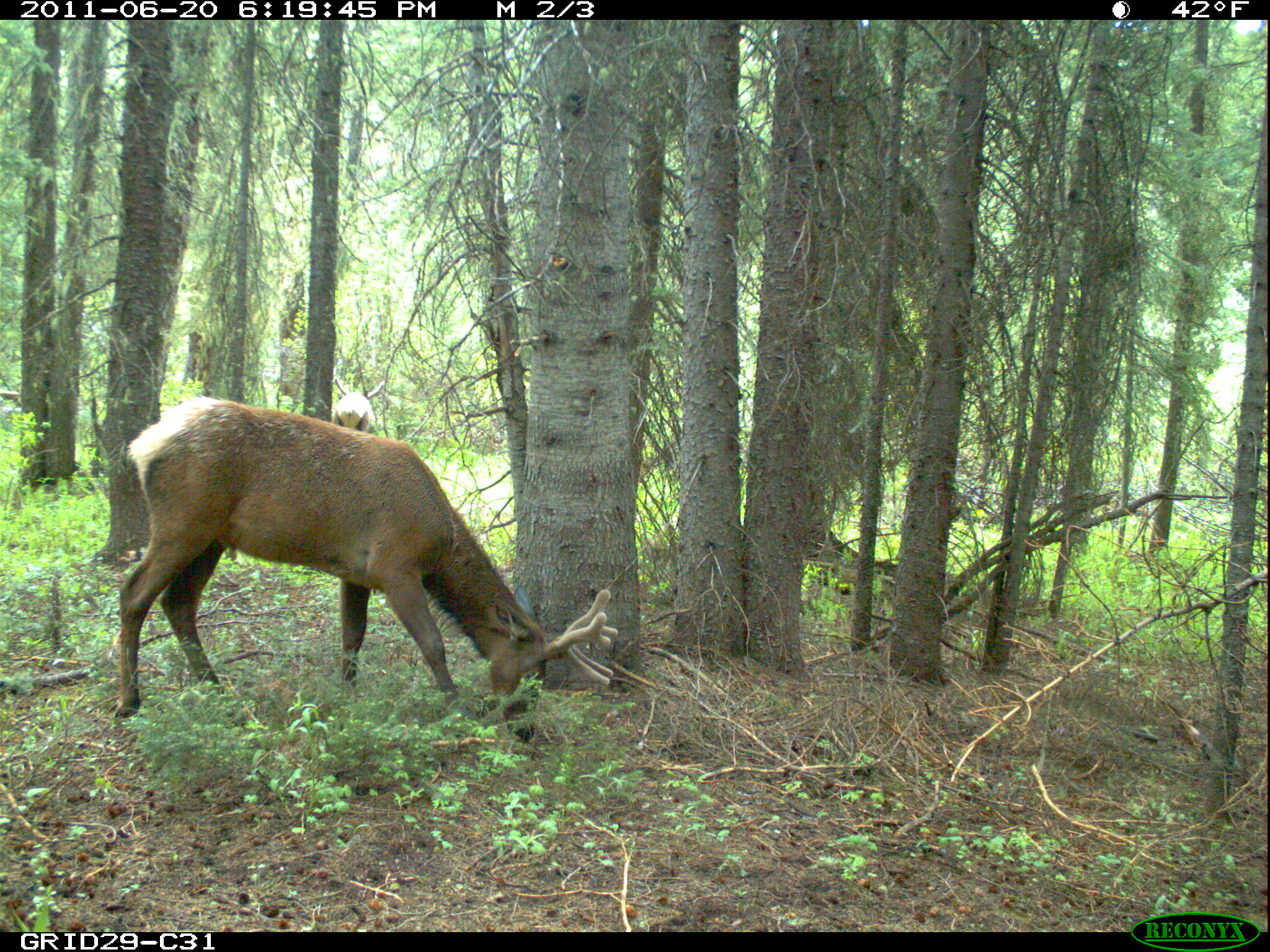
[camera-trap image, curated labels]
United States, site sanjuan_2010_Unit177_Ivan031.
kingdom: Animalia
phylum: Chordata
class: Mammalia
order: Artiodactyla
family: Cervidae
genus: Cervus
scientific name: Cervus elaphus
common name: red deer